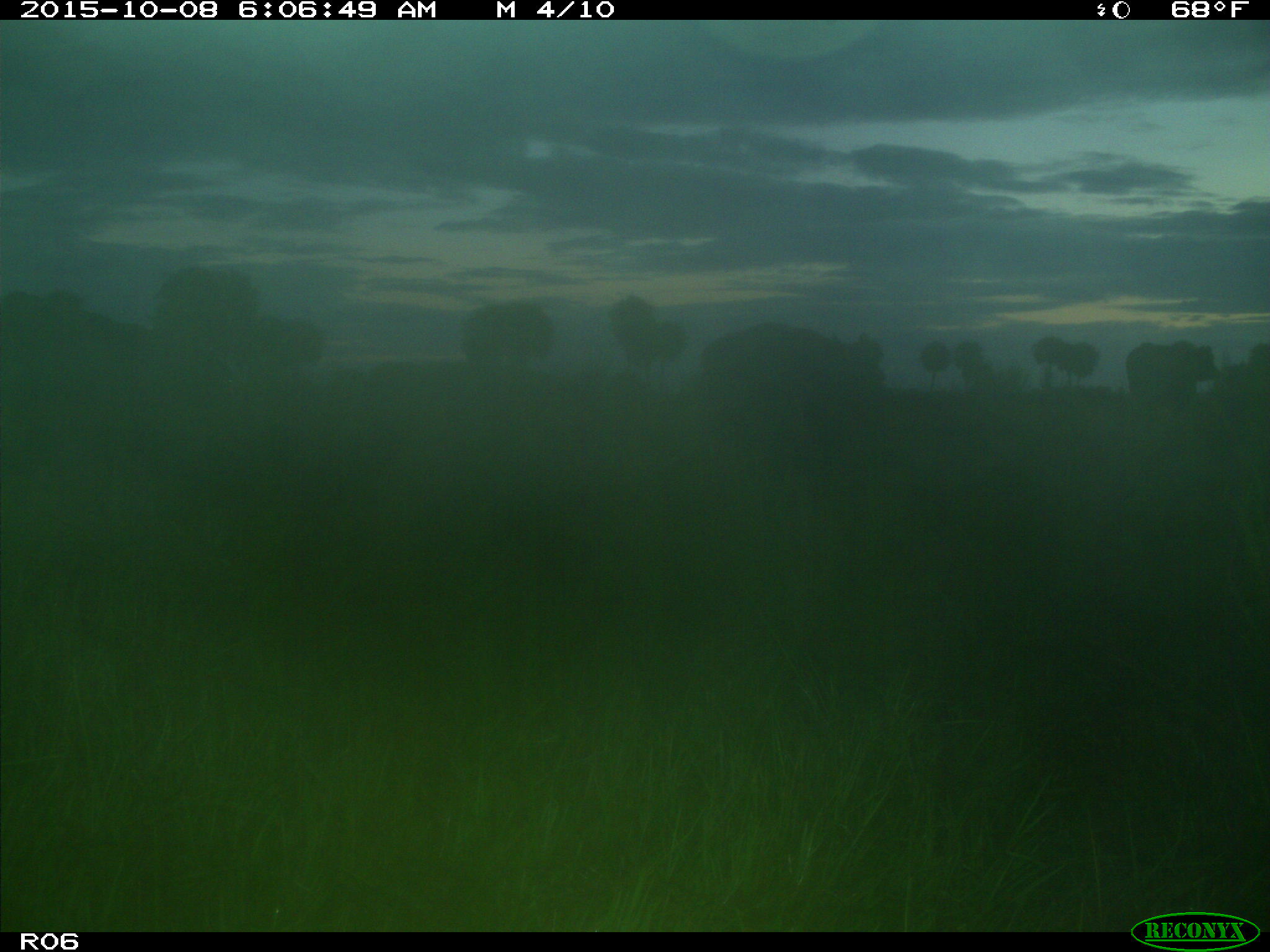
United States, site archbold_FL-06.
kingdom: Animalia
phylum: Chordata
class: Mammalia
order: Artiodactyla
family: Bovidae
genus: Bos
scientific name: Bos taurus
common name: domestic cow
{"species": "Bos taurus (domestic cow)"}